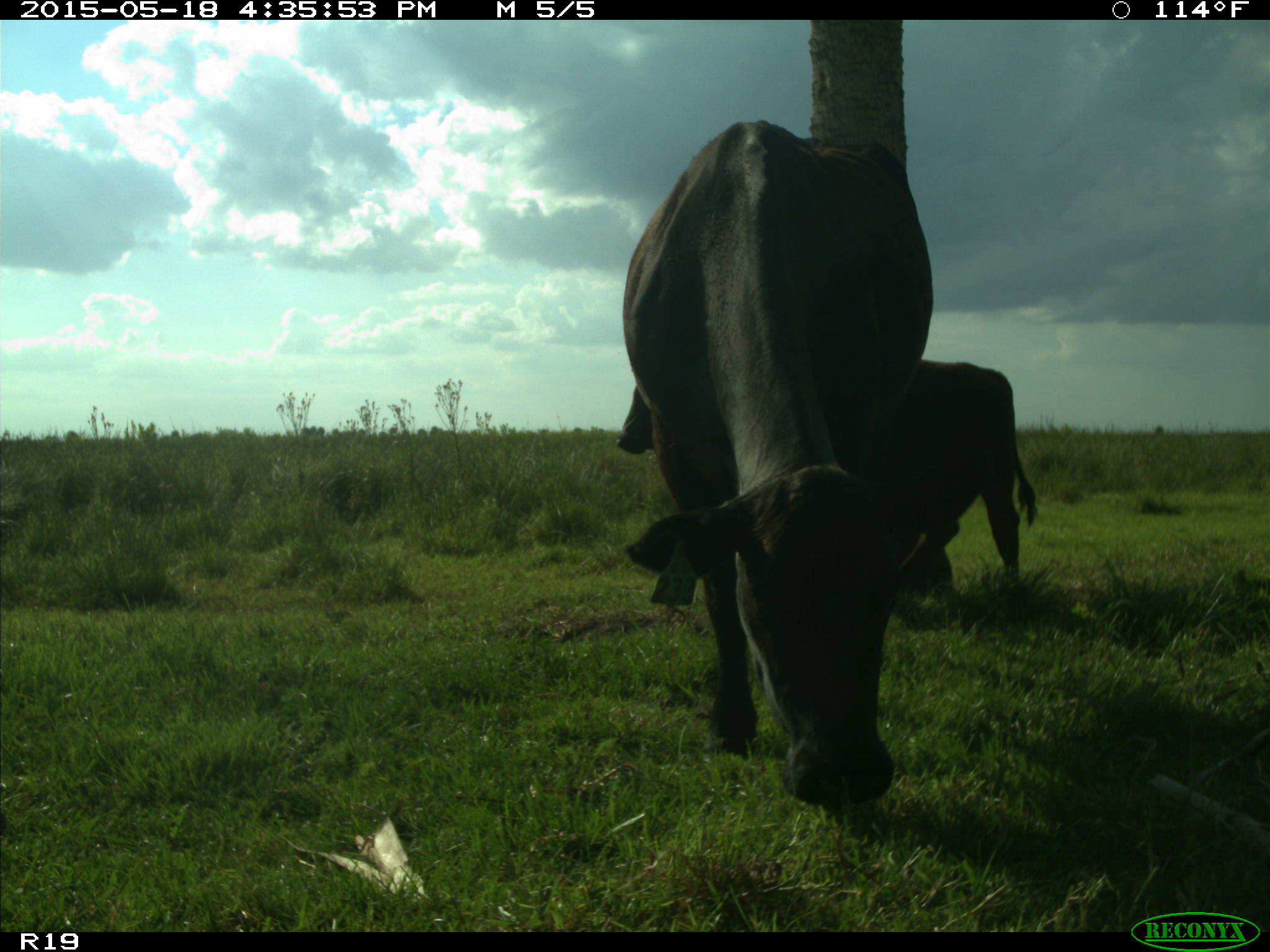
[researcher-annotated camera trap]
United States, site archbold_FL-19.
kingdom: Animalia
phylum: Chordata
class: Mammalia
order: Artiodactyla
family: Bovidae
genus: Bos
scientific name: Bos taurus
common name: domestic cow